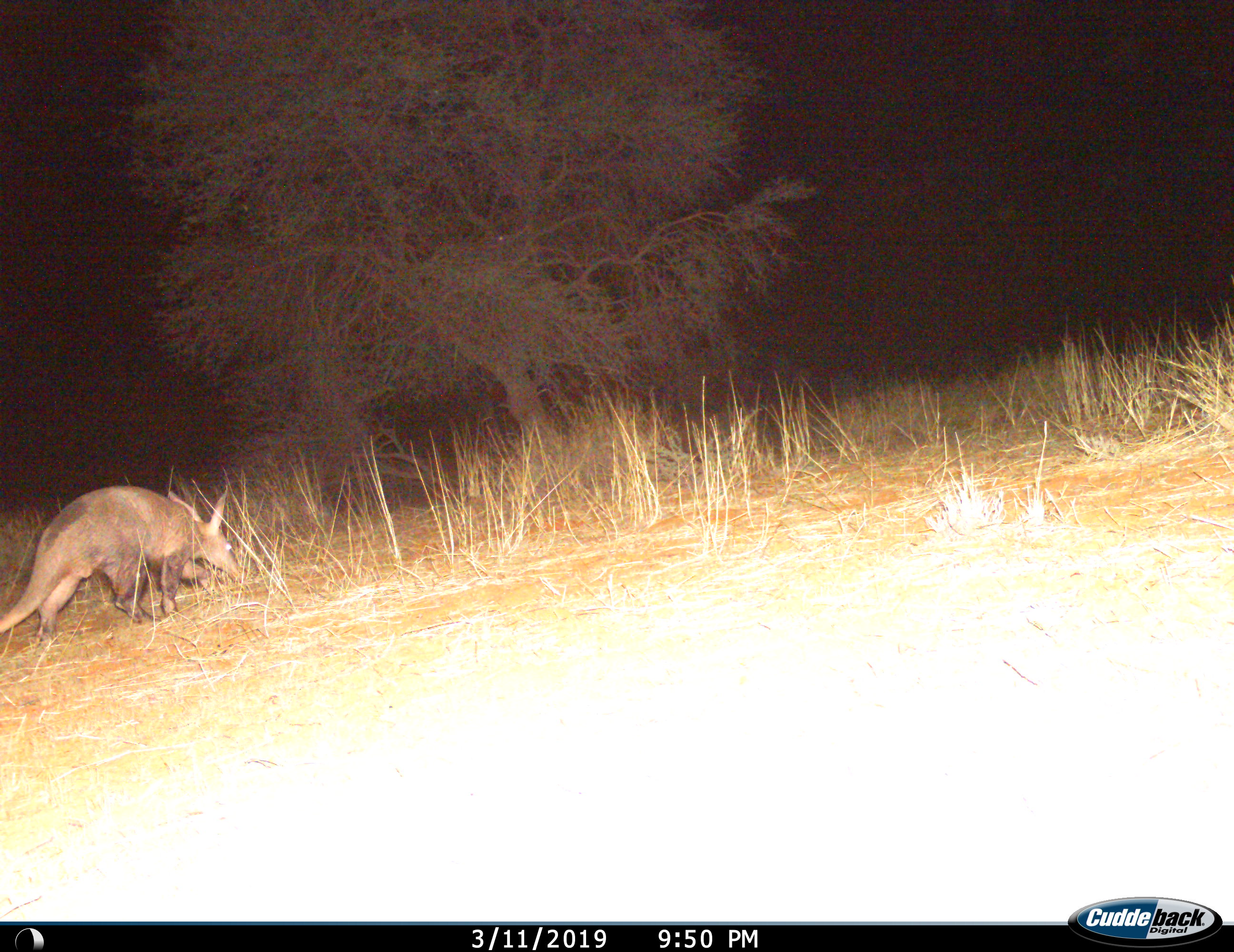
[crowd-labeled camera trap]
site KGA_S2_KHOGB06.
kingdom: Animalia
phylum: Chordata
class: Mammalia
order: Tubulidentata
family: Orycteropodidae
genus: Orycteropus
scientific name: Orycteropus afer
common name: aardvark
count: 1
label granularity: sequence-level